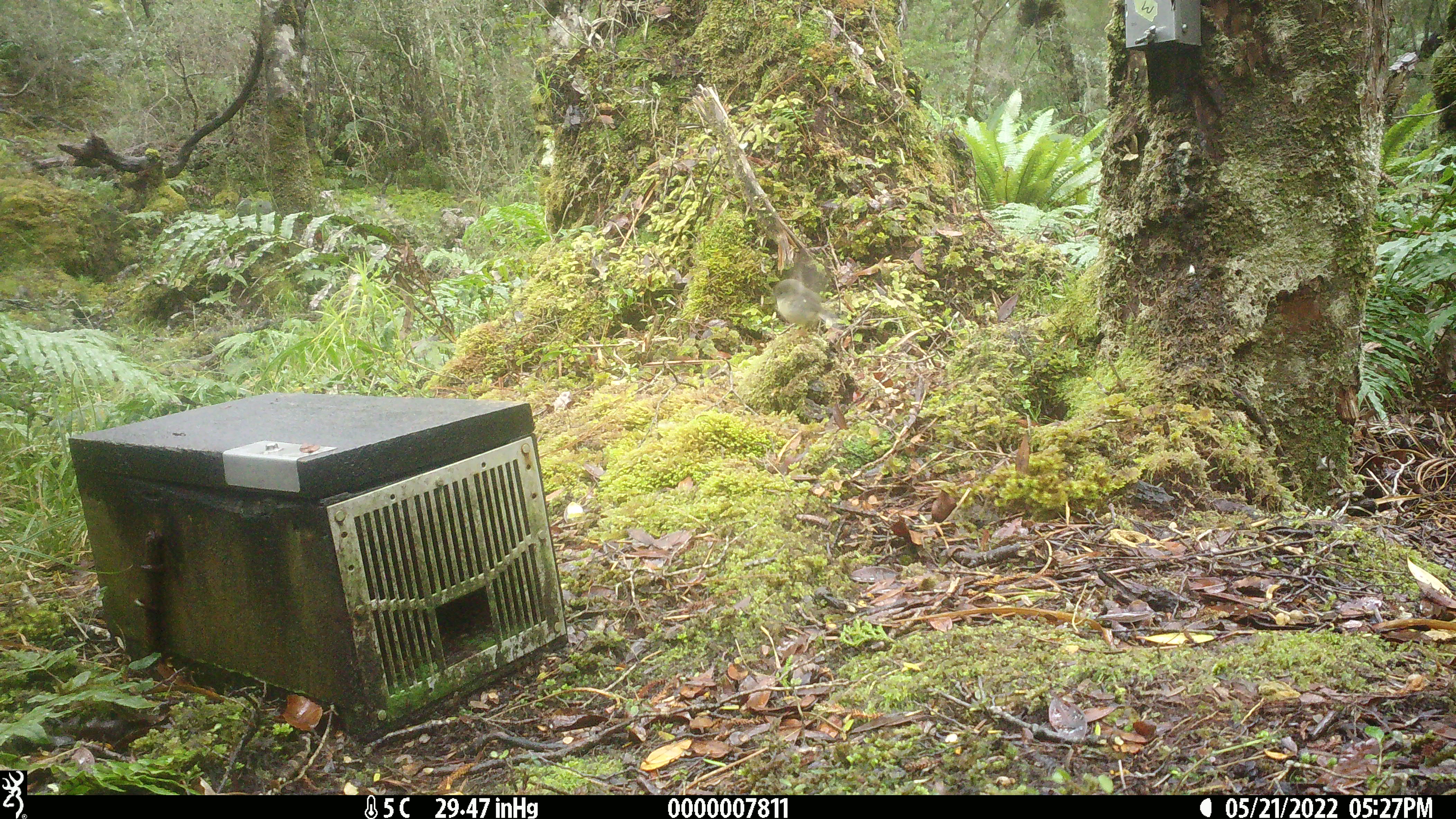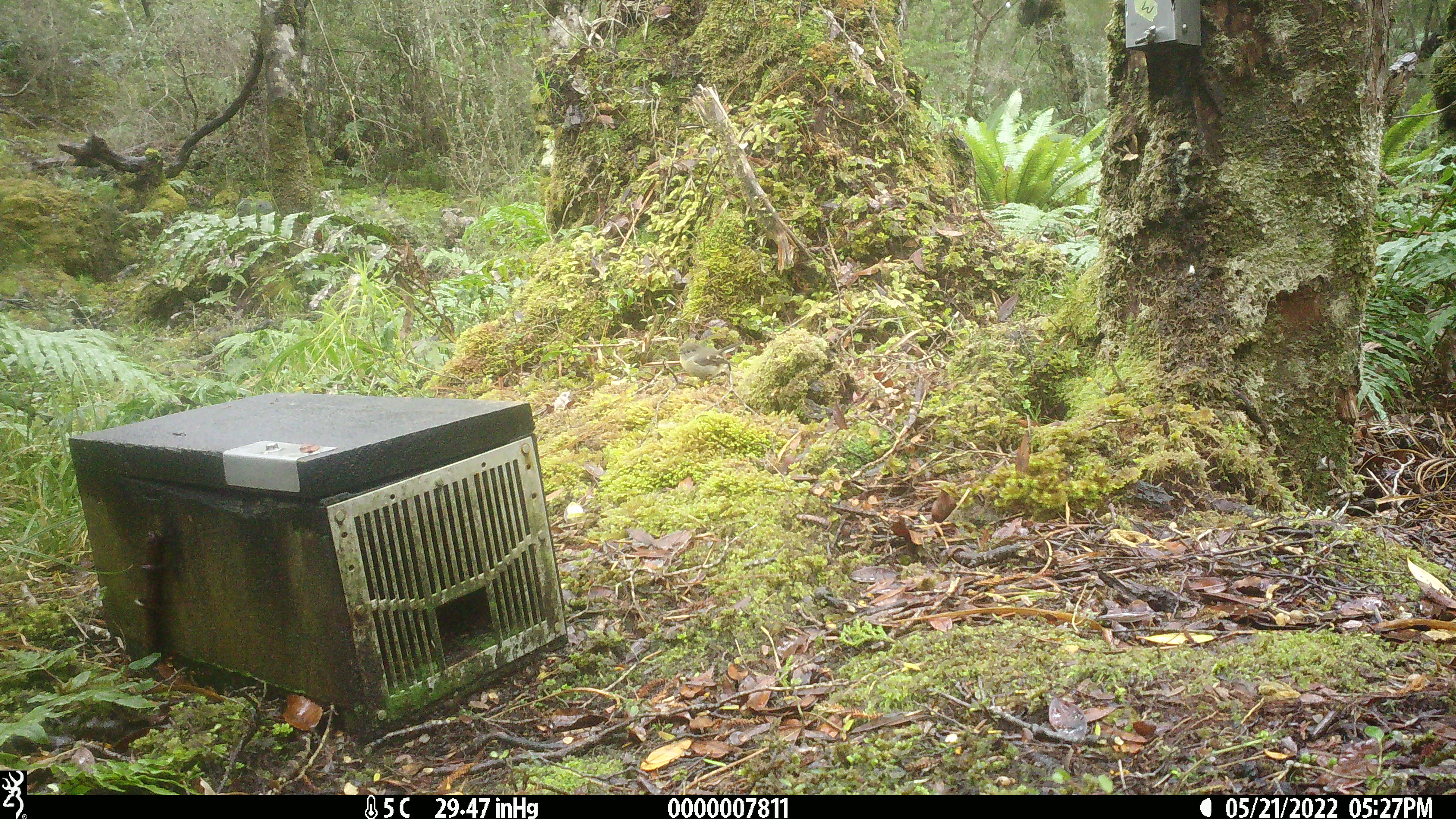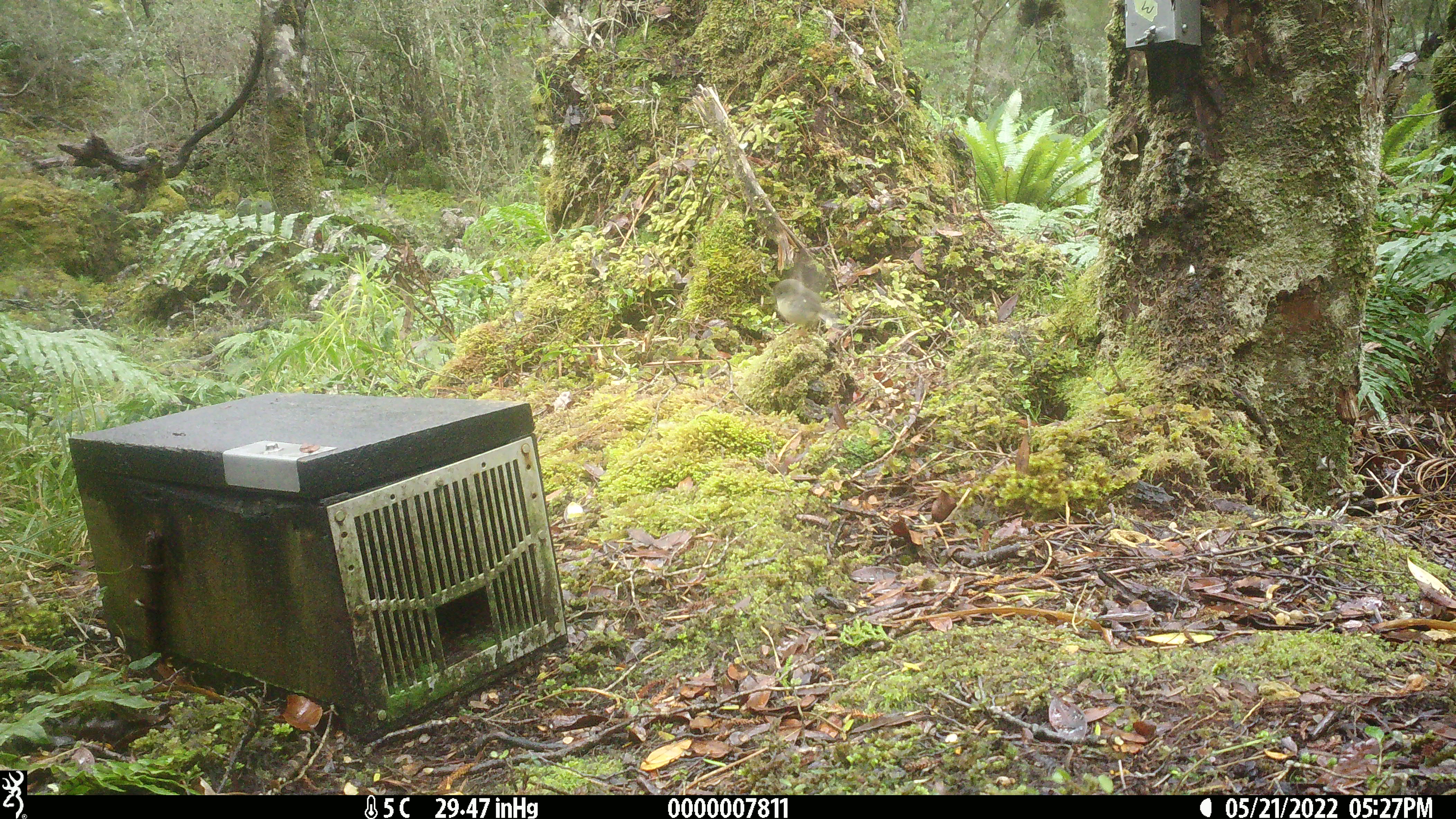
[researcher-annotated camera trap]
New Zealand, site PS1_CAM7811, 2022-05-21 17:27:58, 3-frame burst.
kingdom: Animalia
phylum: Chordata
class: Aves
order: Passeriformes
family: Petroicidae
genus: Petroica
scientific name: Petroica macrocephala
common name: tomtit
Tomtit (Petroica macrocephala).